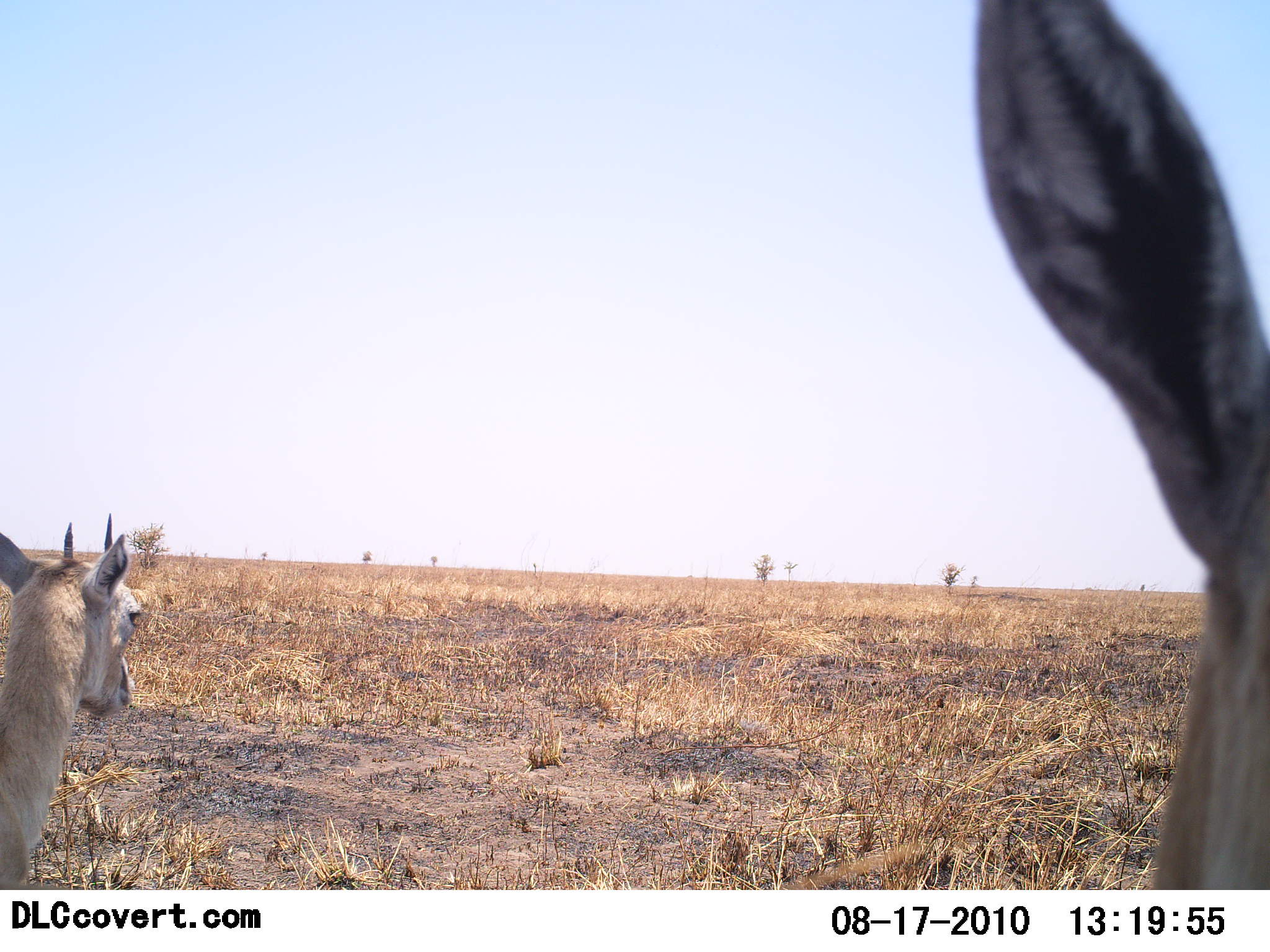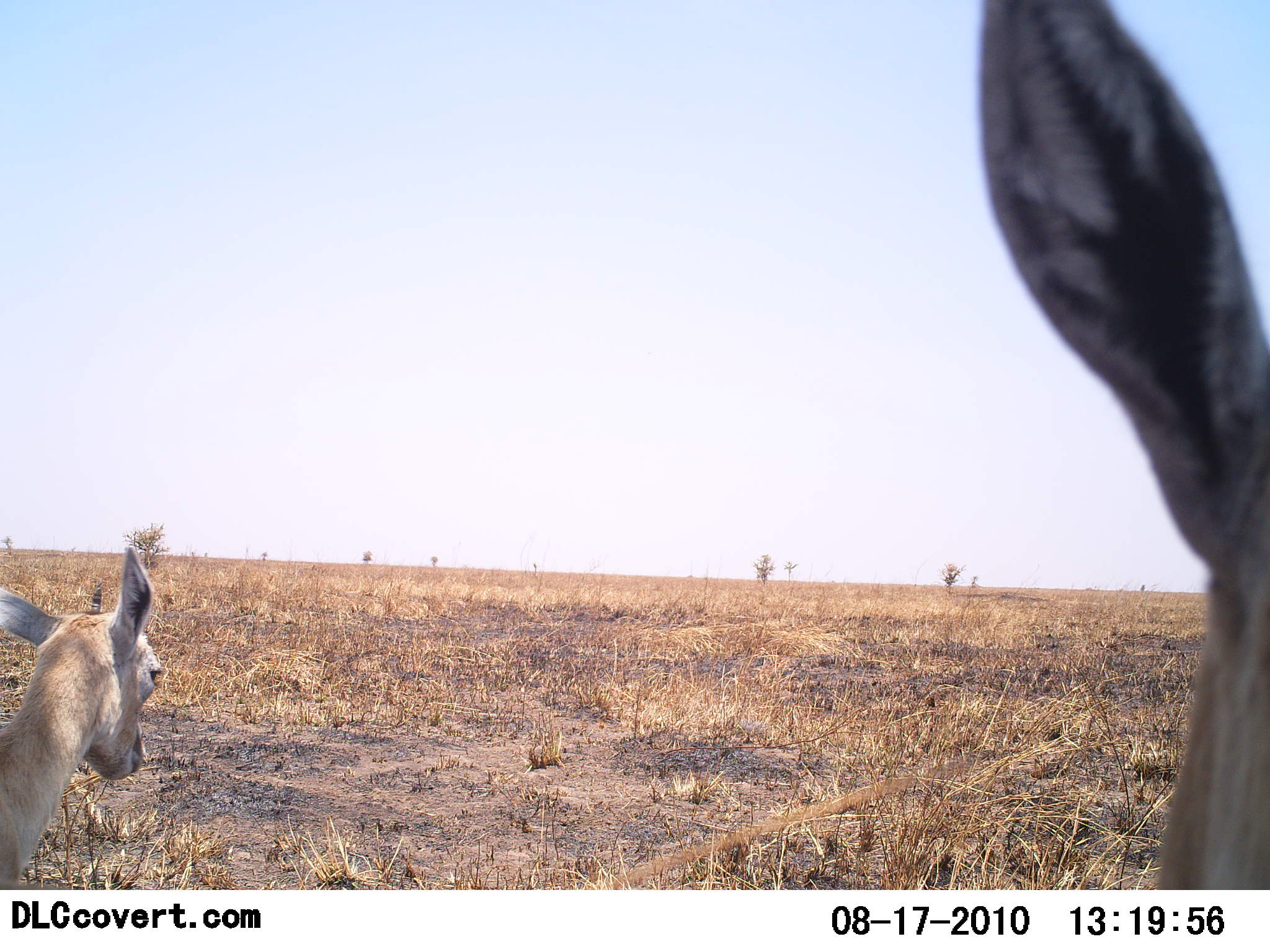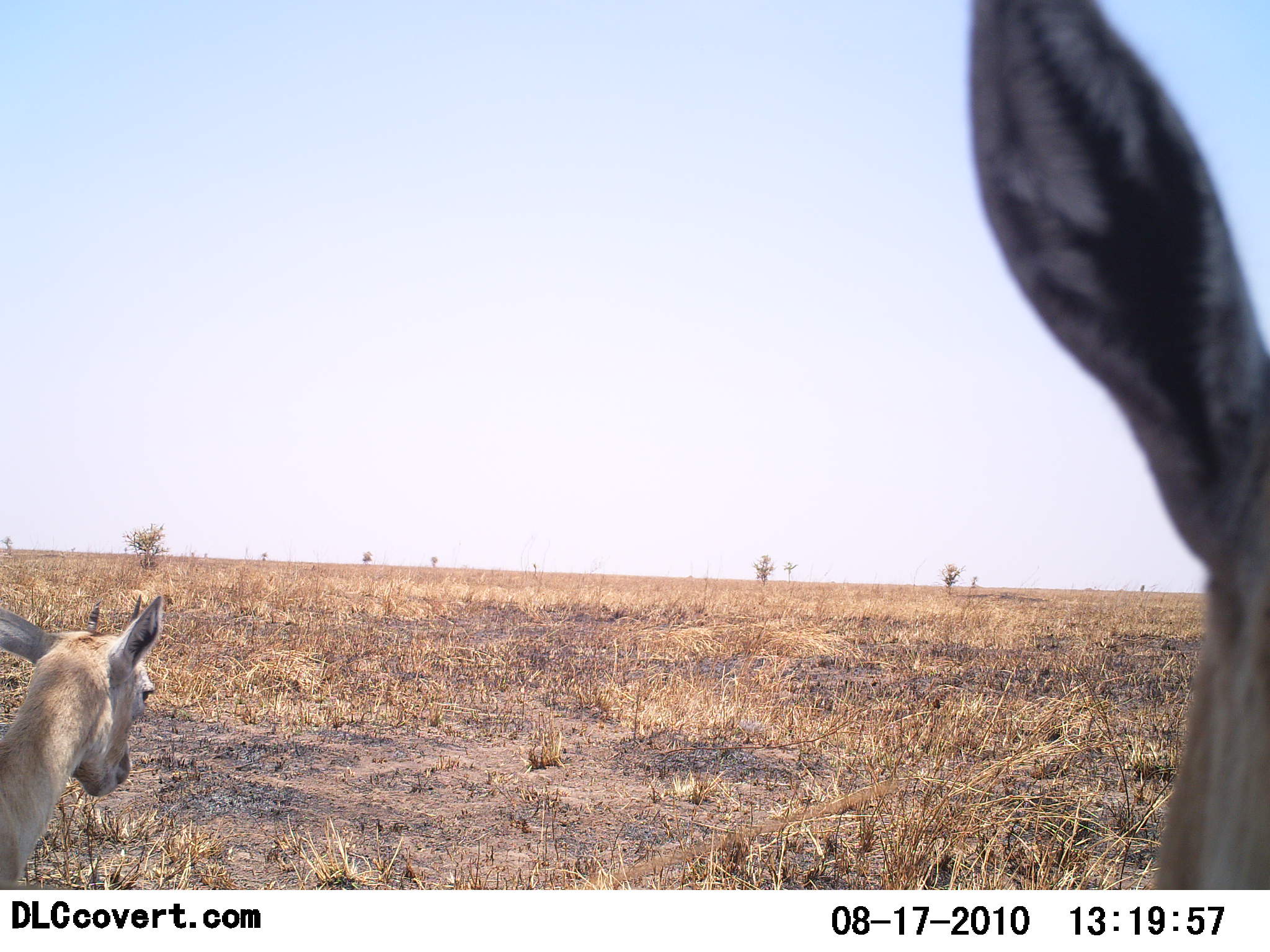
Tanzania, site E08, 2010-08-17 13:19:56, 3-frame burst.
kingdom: Animalia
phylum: Chordata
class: Mammalia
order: Artiodactyla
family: Bovidae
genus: Eudorcas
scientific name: Eudorcas thomsonii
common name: thomson's gazelle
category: gazellethomsons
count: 2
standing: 85%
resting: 15%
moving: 8%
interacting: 0%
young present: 0%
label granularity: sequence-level